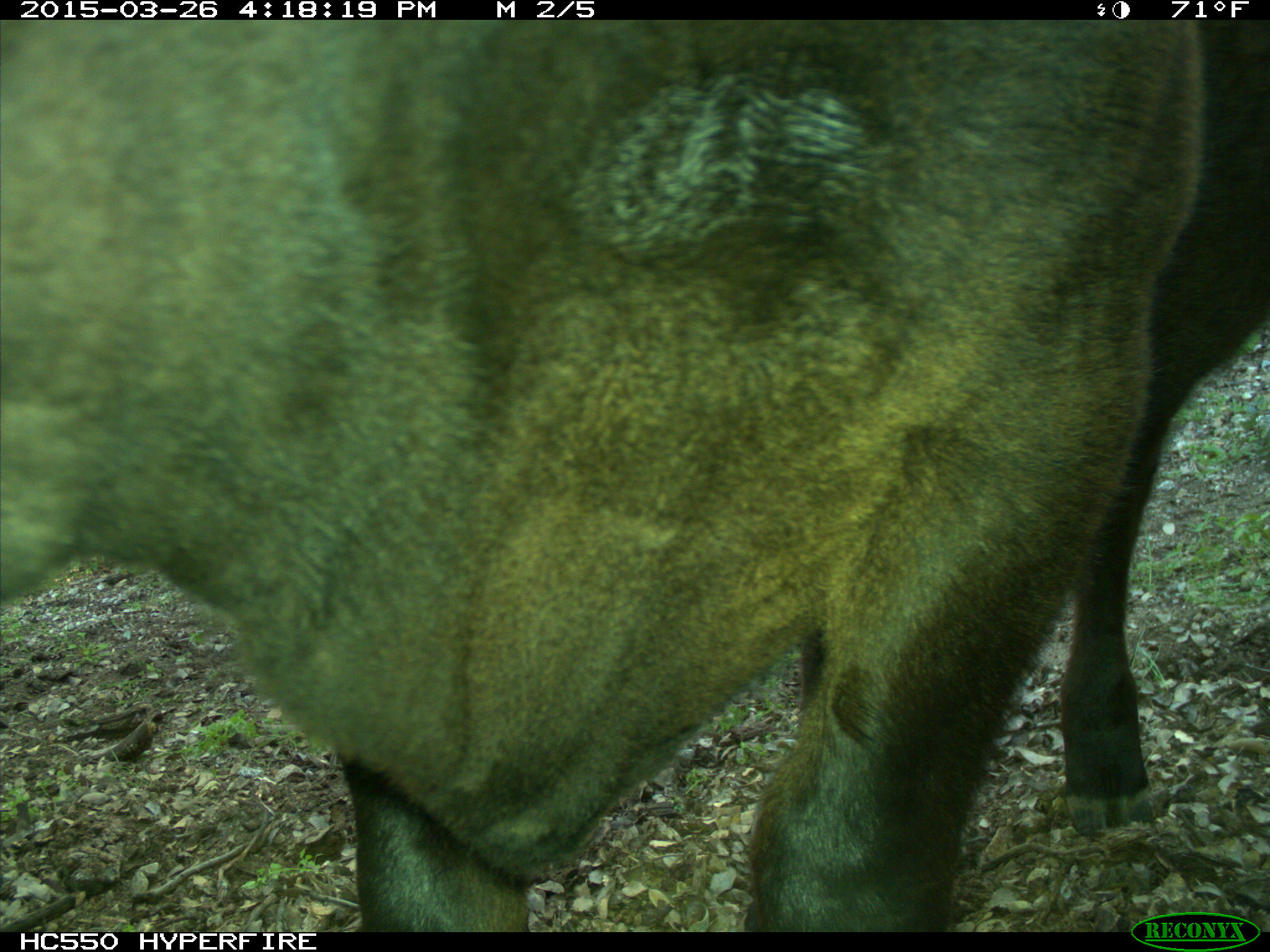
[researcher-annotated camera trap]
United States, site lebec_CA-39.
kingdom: Animalia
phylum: Chordata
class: Mammalia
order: Artiodactyla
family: Bovidae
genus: Bos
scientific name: Bos taurus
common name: domestic cow